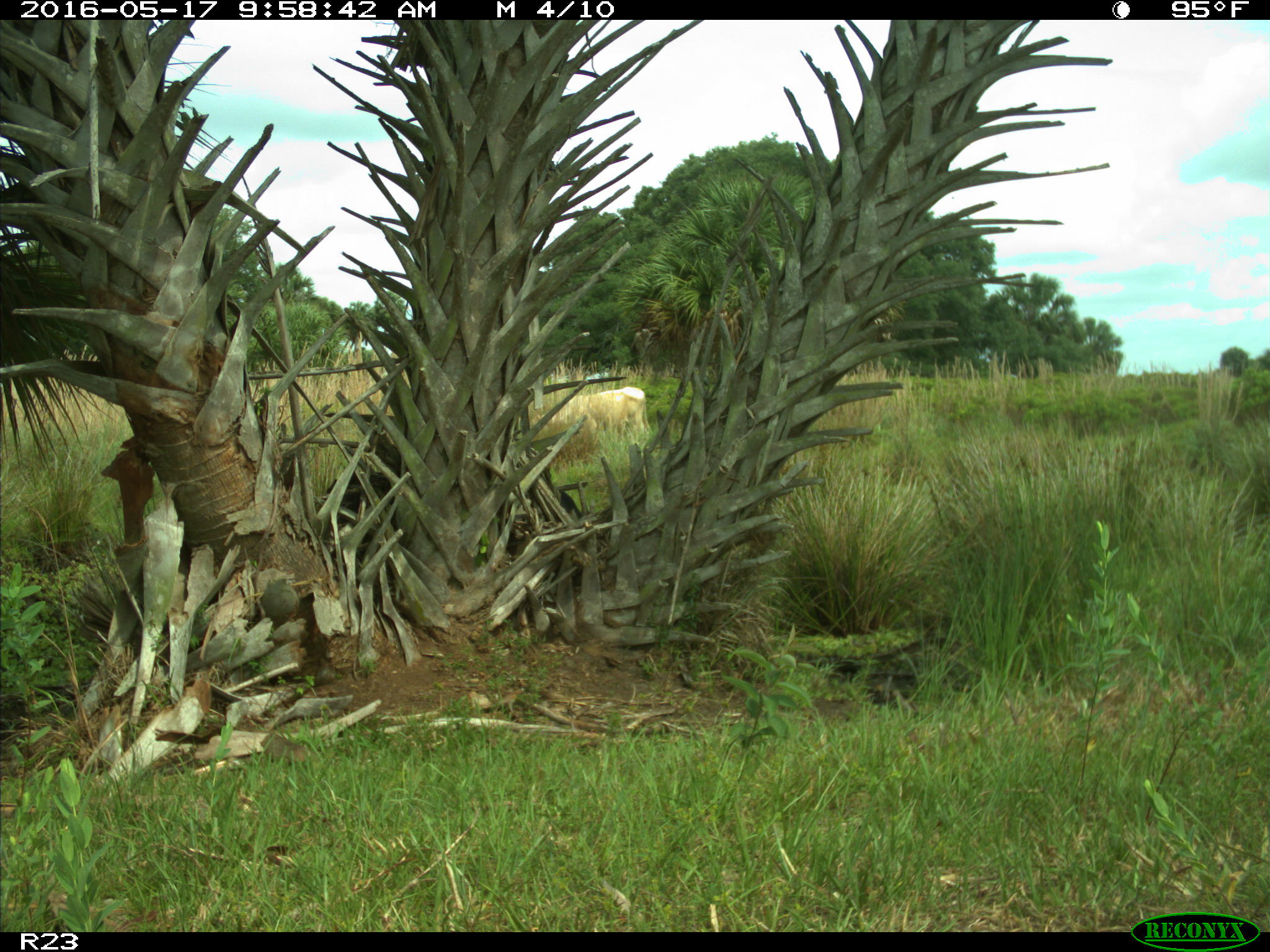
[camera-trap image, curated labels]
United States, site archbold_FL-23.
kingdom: Animalia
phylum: Chordata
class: Mammalia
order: Artiodactyla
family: Bovidae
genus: Bos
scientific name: Bos taurus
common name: domestic cow